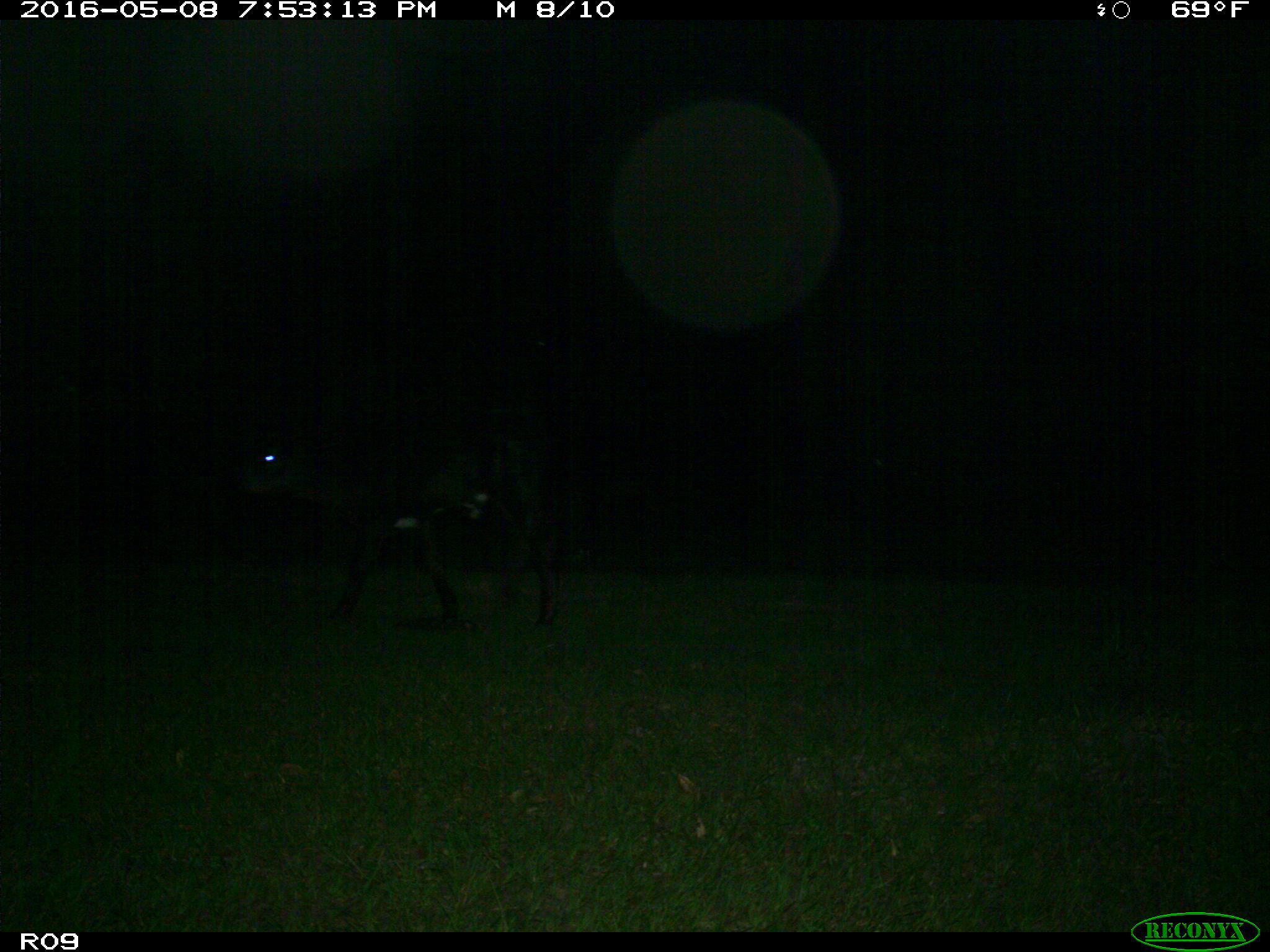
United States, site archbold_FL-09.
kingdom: Animalia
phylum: Chordata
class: Mammalia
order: Artiodactyla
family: Bovidae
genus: Bos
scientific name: Bos taurus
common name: domestic cow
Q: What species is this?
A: Bos taurus (domestic cow).